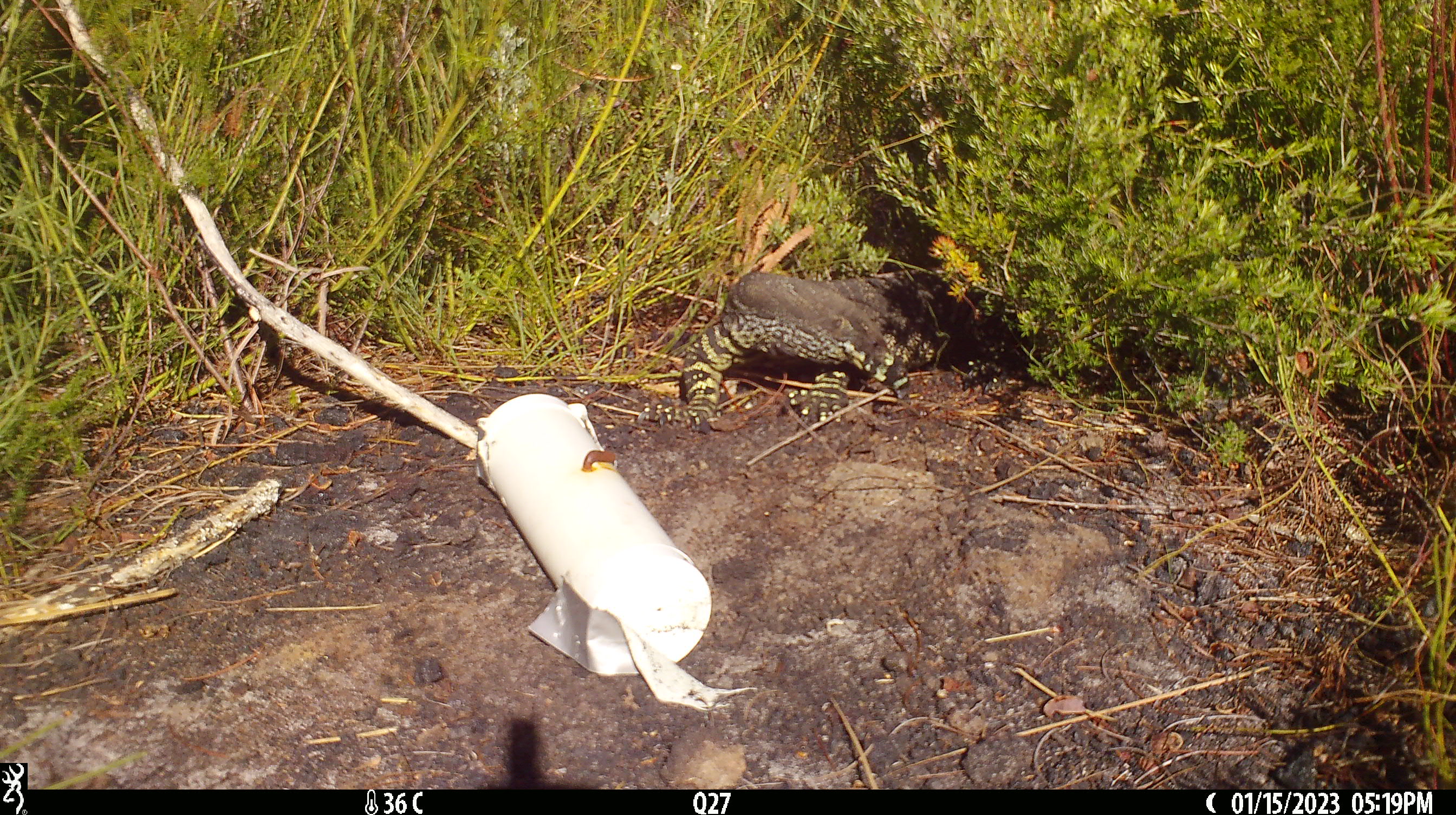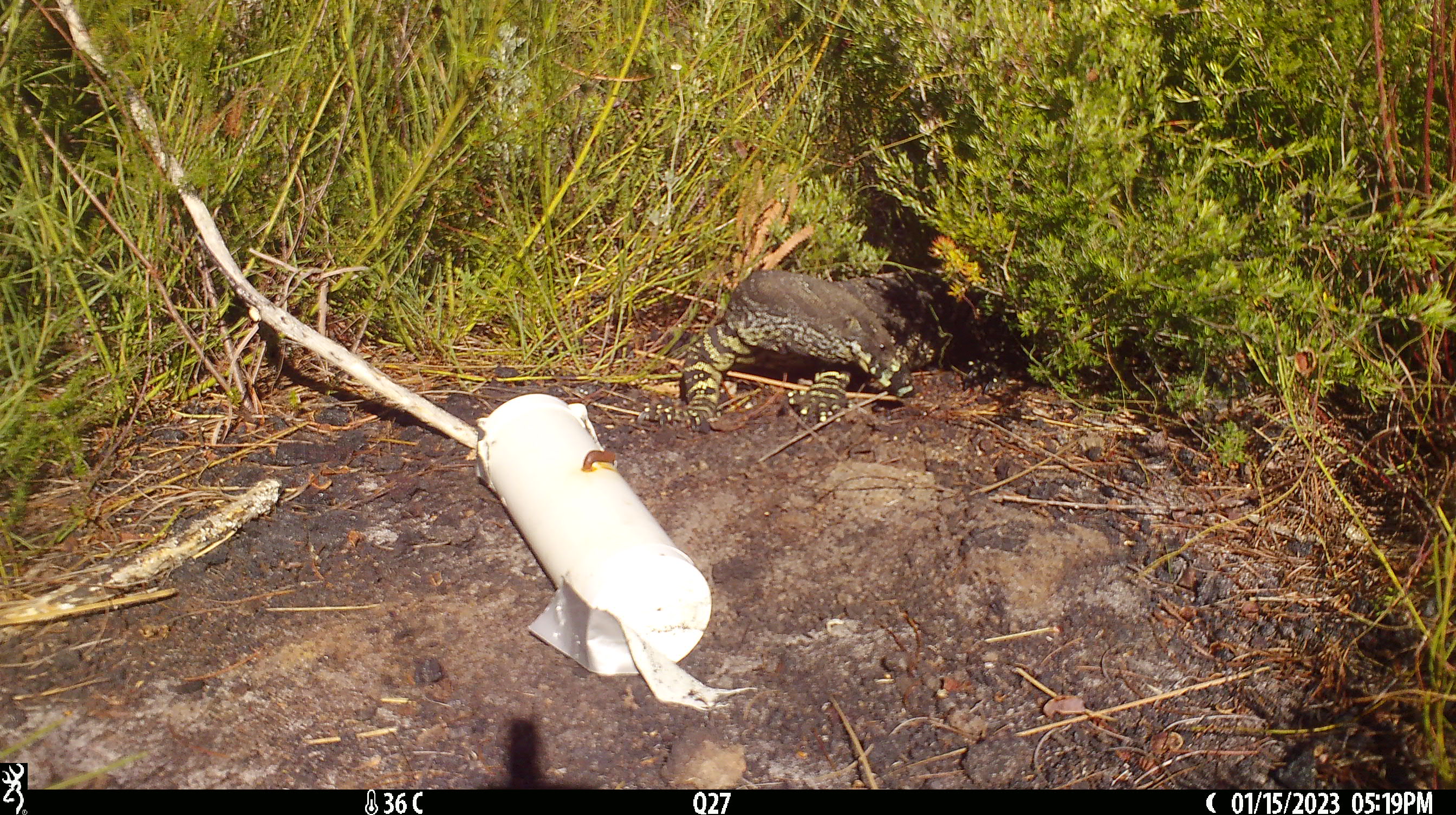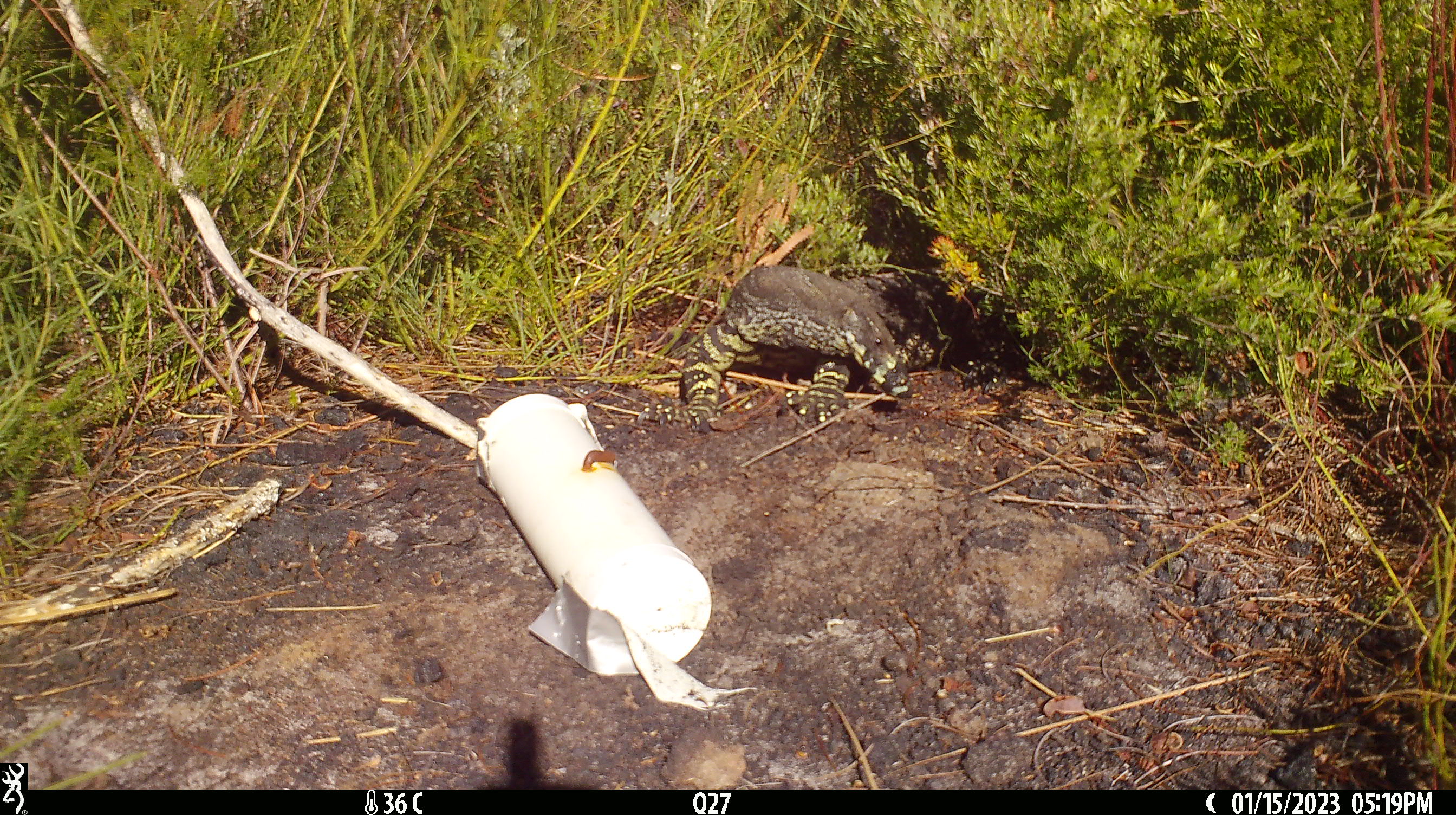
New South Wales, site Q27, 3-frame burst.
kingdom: Animalia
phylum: Chordata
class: Reptilia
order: Squamata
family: Varanidae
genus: Varanus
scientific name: Varanus varius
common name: lace monitor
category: goanna